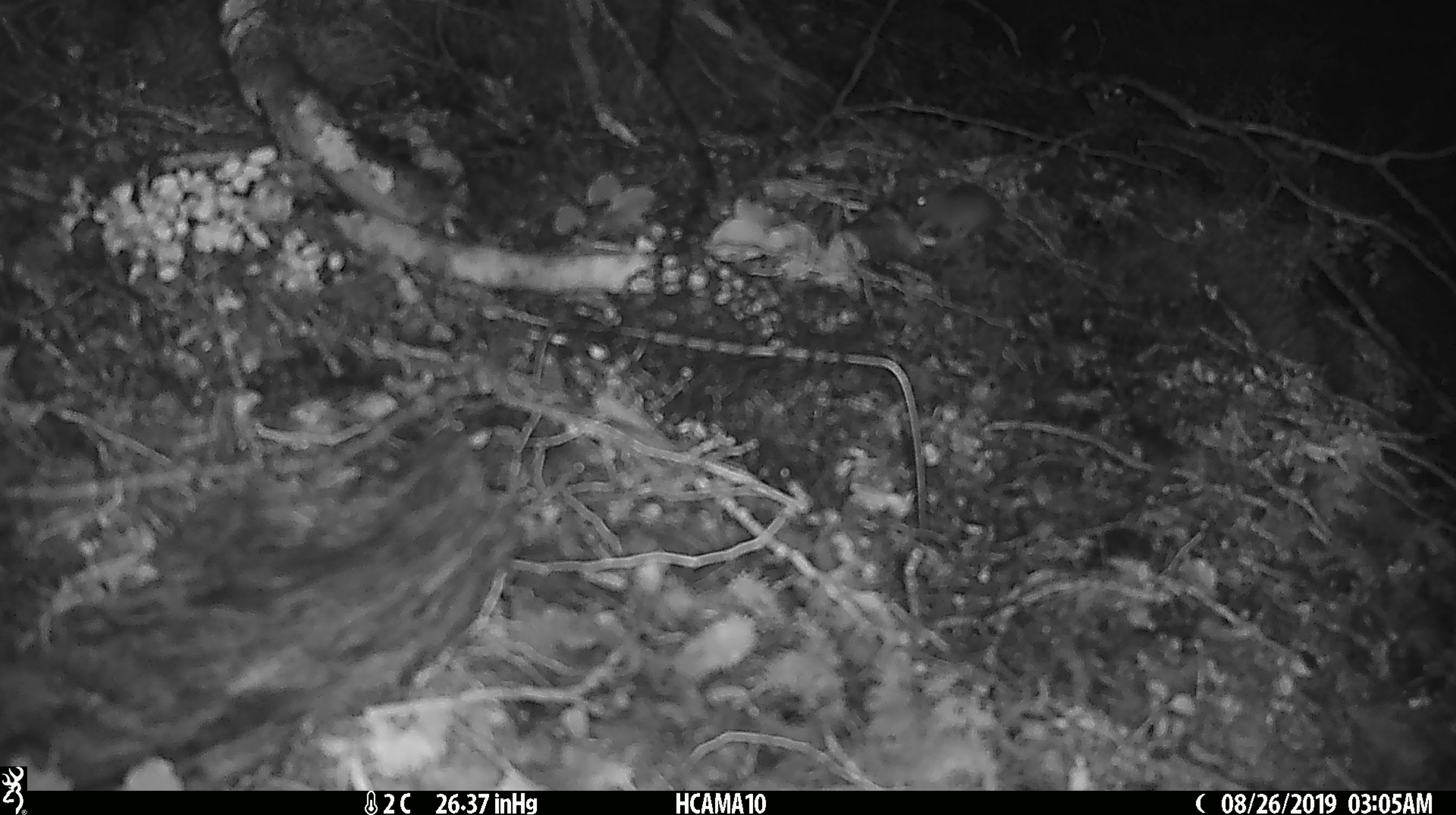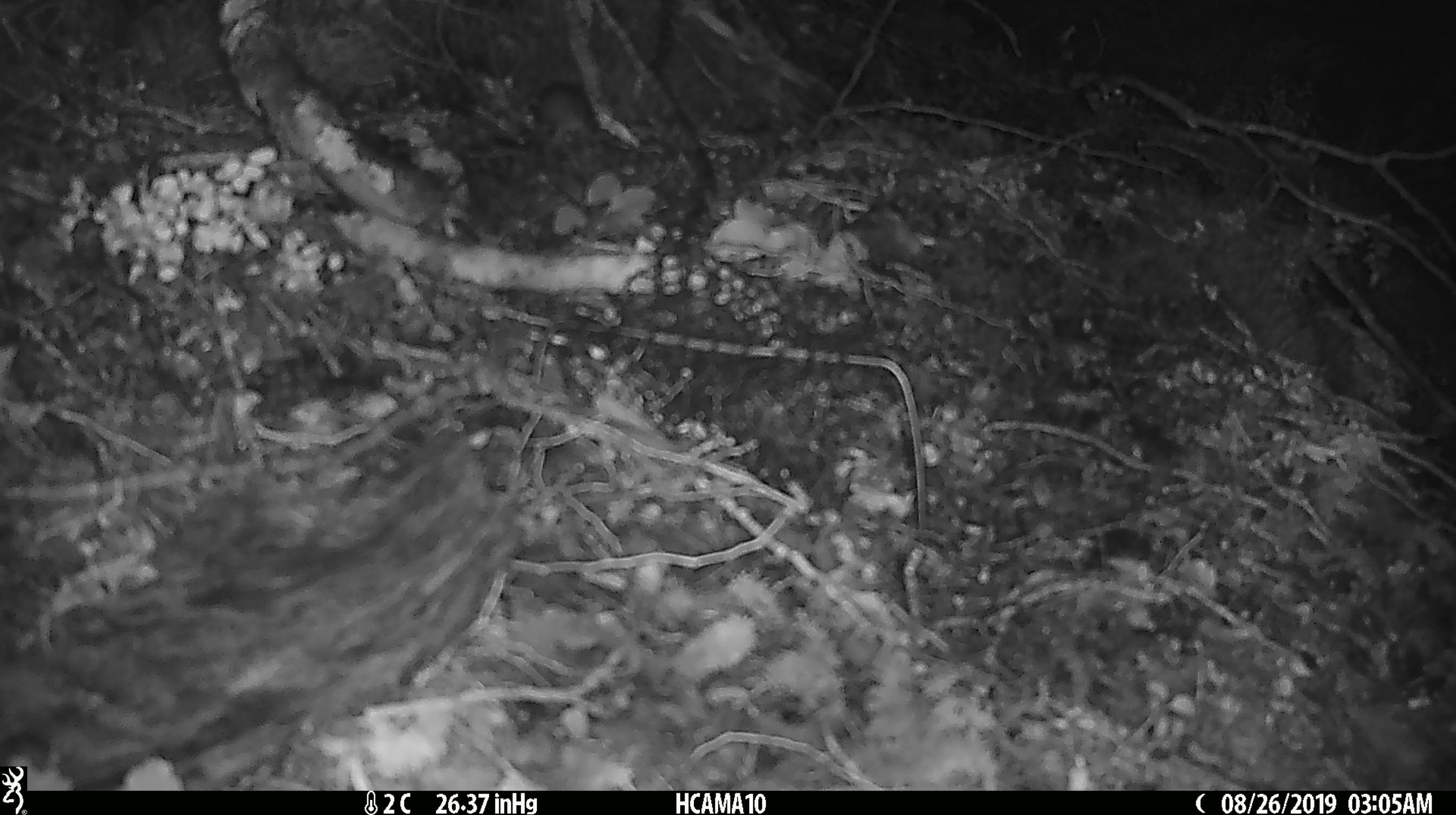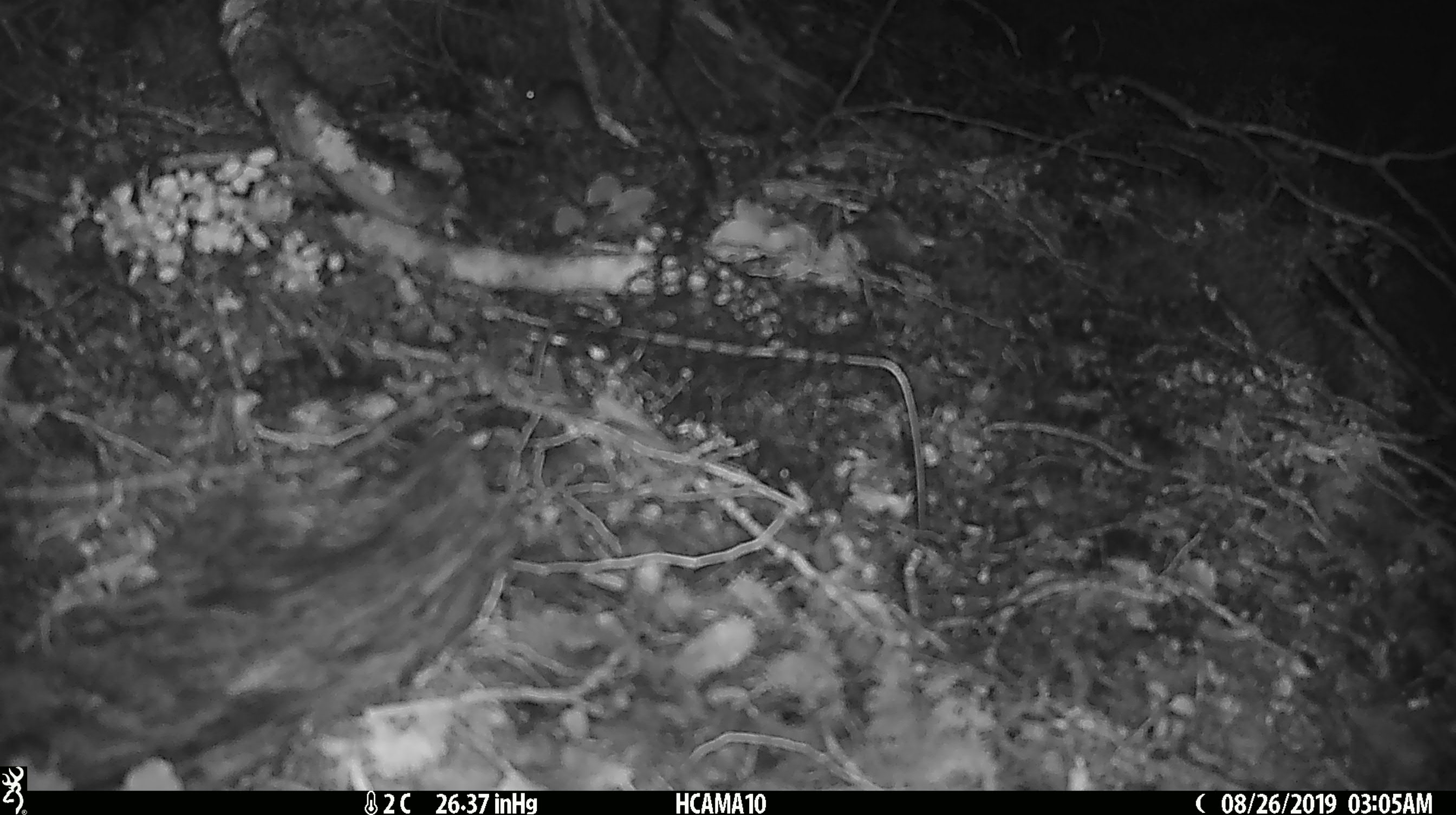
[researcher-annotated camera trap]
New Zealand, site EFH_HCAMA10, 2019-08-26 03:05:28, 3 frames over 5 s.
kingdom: Animalia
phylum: Chordata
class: Mammalia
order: Rodentia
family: Muridae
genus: Mus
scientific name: Mus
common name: mouse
Mouse (Mus).